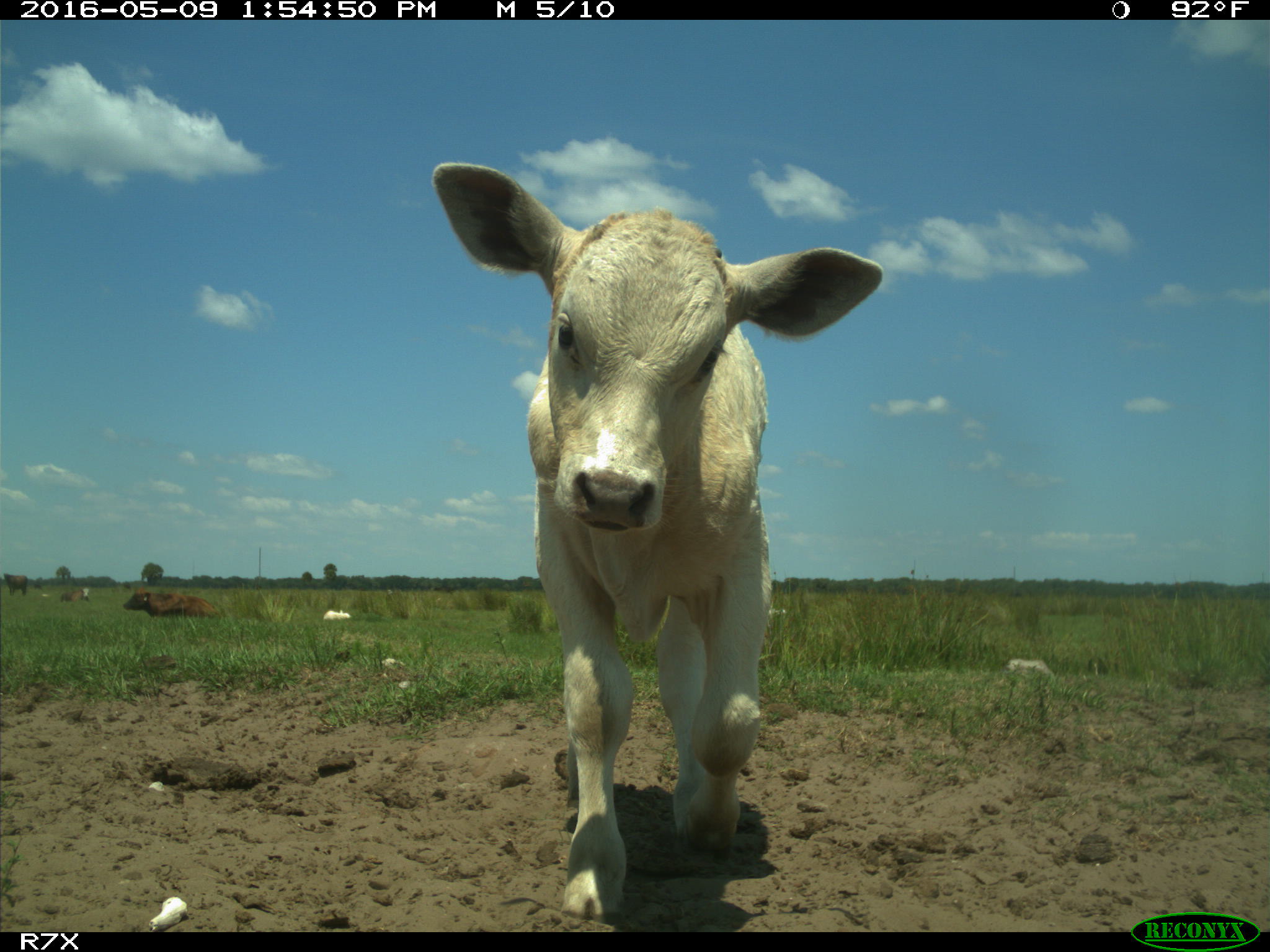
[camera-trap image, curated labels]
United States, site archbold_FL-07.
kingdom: Animalia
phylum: Chordata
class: Mammalia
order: Artiodactyla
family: Bovidae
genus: Bos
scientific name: Bos taurus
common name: domestic cow